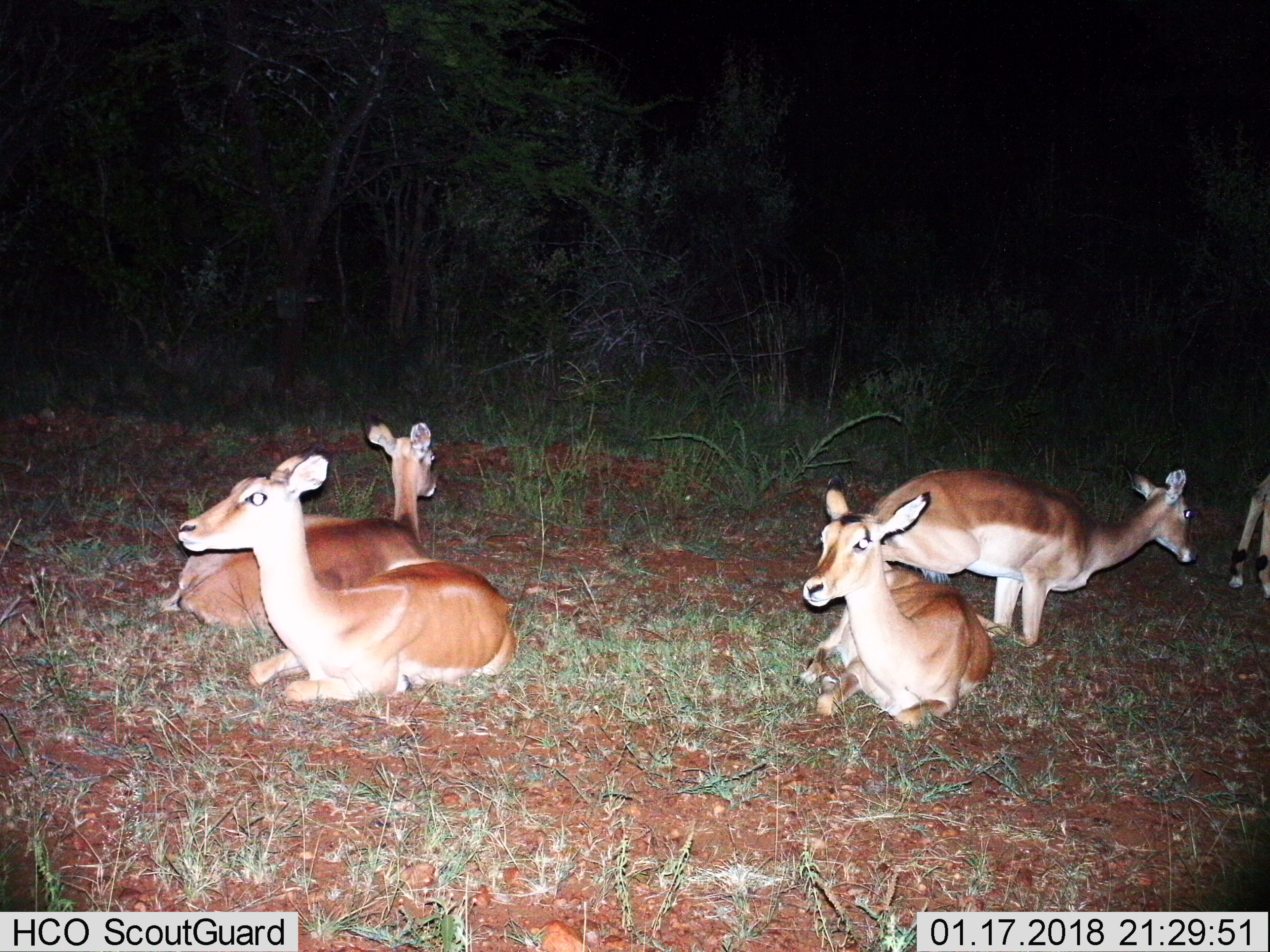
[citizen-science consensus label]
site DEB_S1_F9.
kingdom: Animalia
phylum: Chordata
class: Mammalia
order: Artiodactyla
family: Bovidae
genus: Aepyceros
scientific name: Aepyceros melampus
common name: impala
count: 5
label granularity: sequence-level